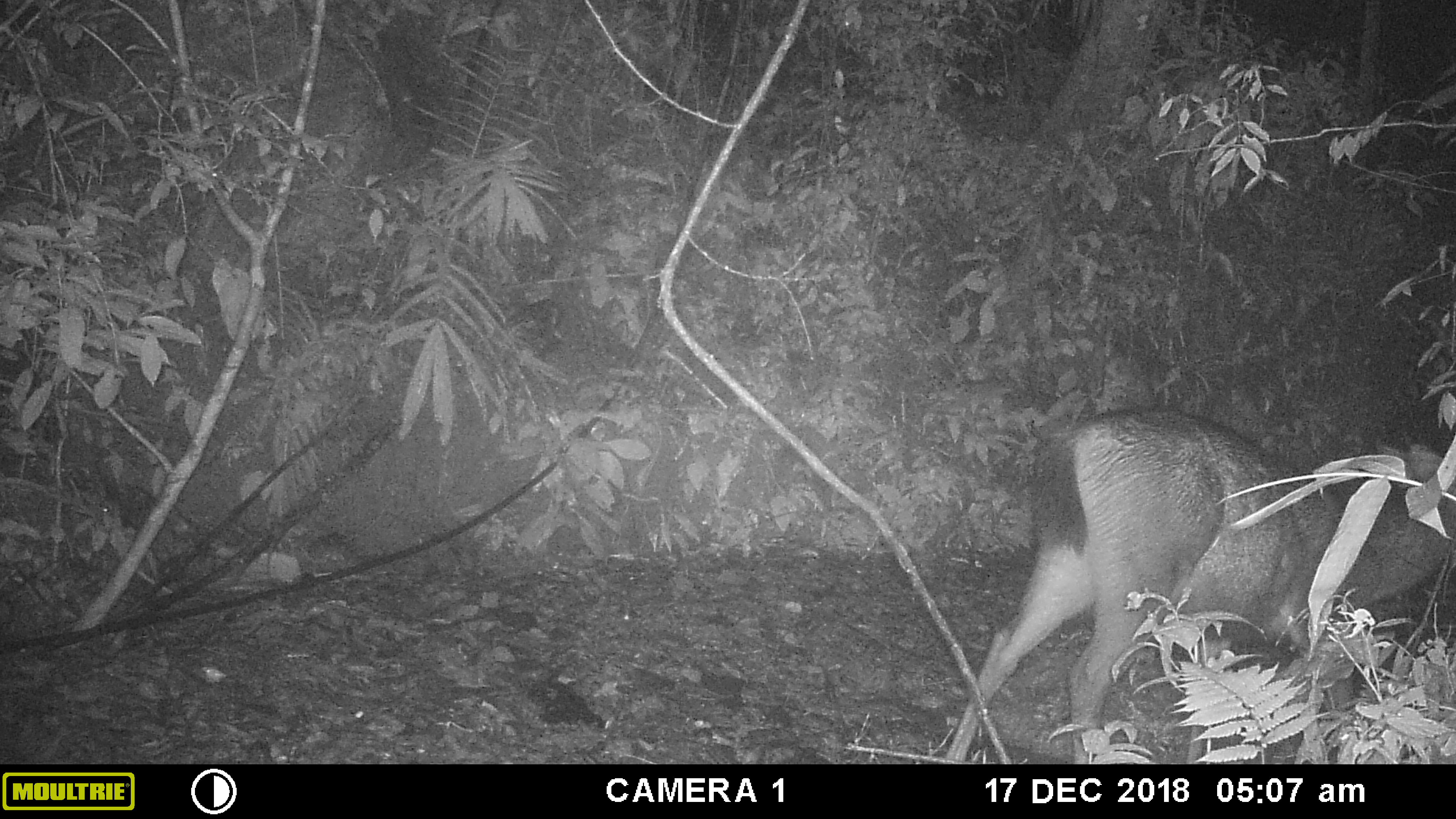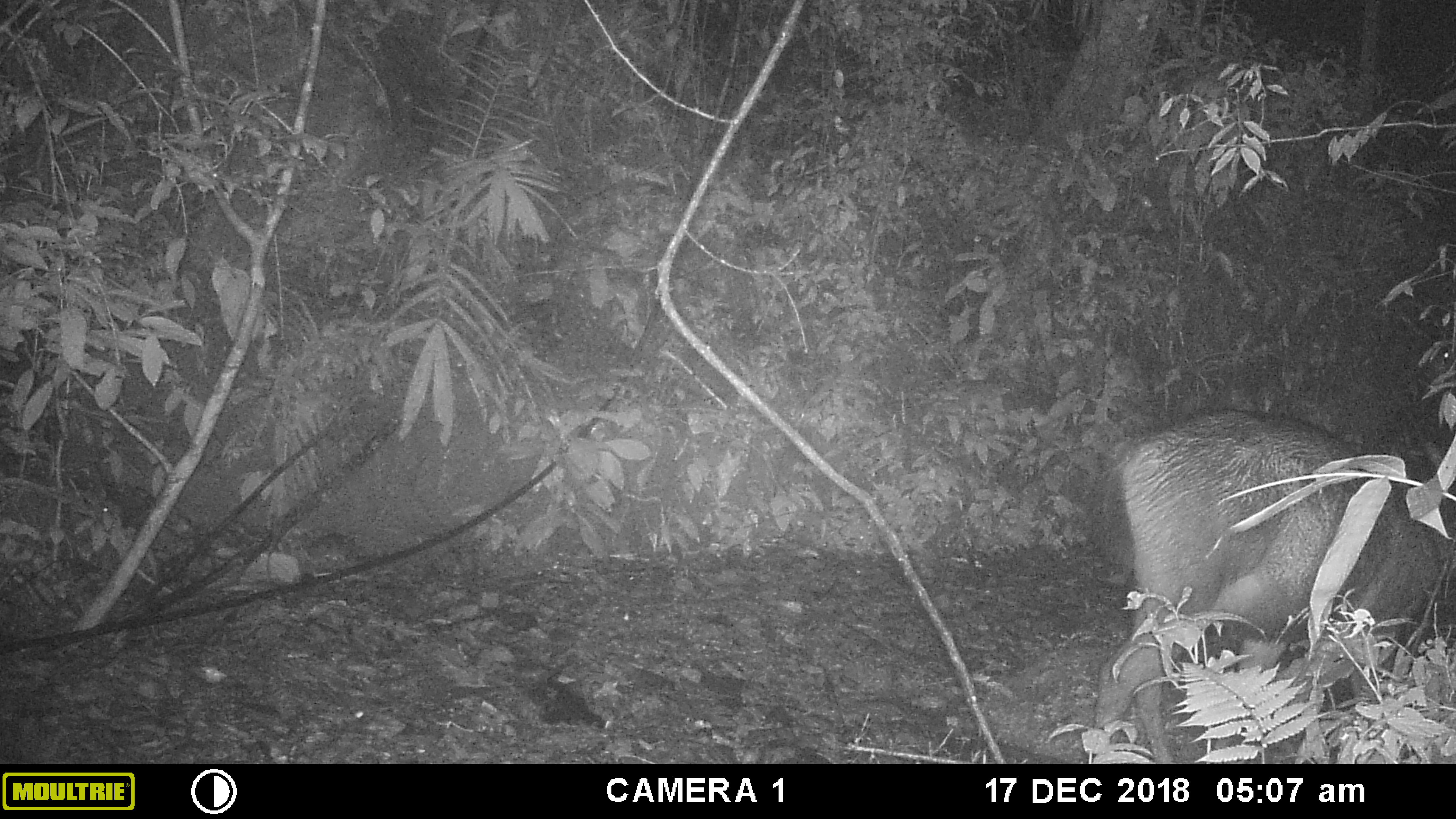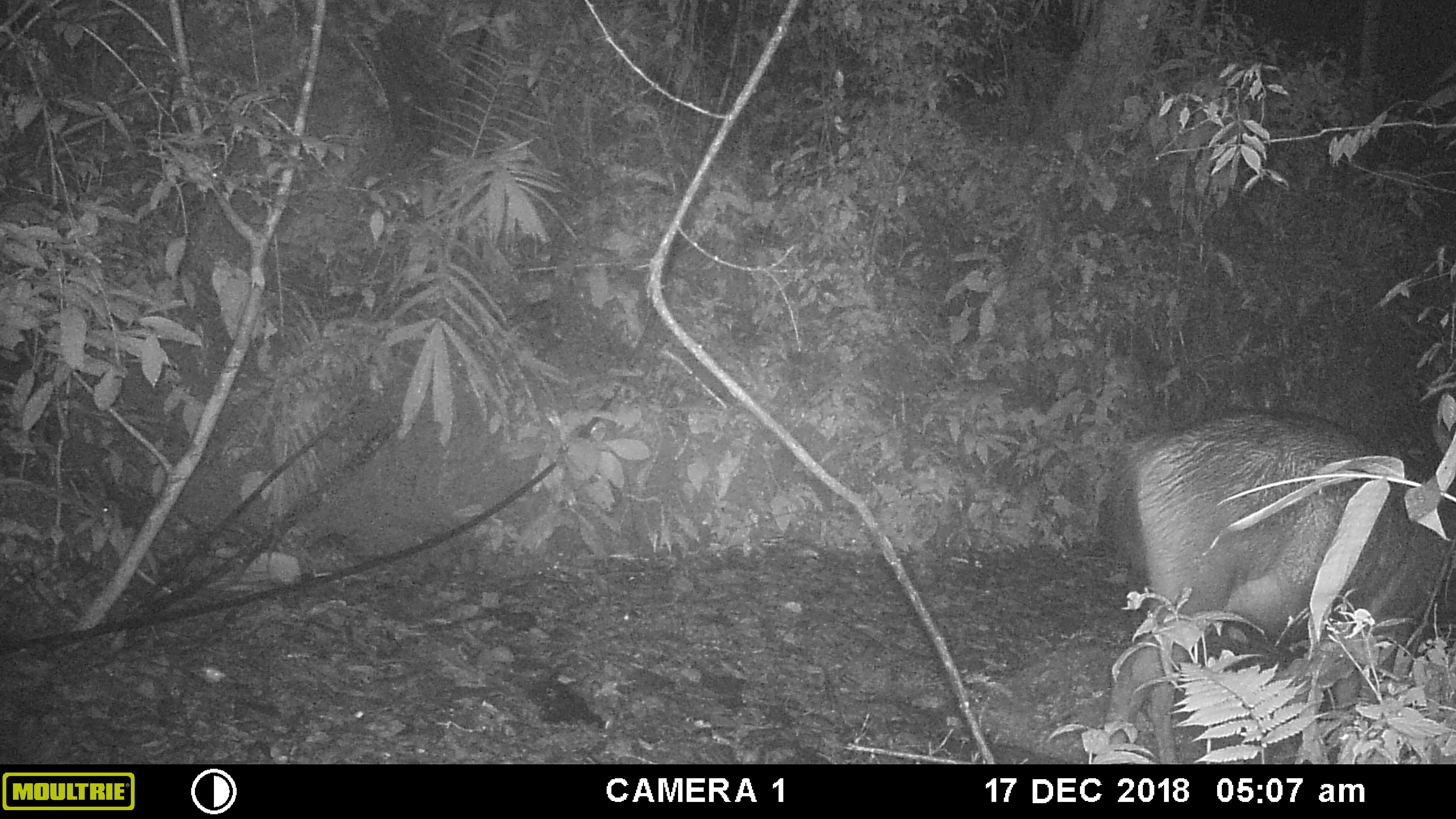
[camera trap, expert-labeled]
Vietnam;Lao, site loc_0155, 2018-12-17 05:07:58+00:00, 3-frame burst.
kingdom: Animalia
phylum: Chordata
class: Mammalia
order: Artiodactyla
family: Cervidae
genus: Rusa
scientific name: Rusa unicolor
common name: sambar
Sambar (Rusa unicolor). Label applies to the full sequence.